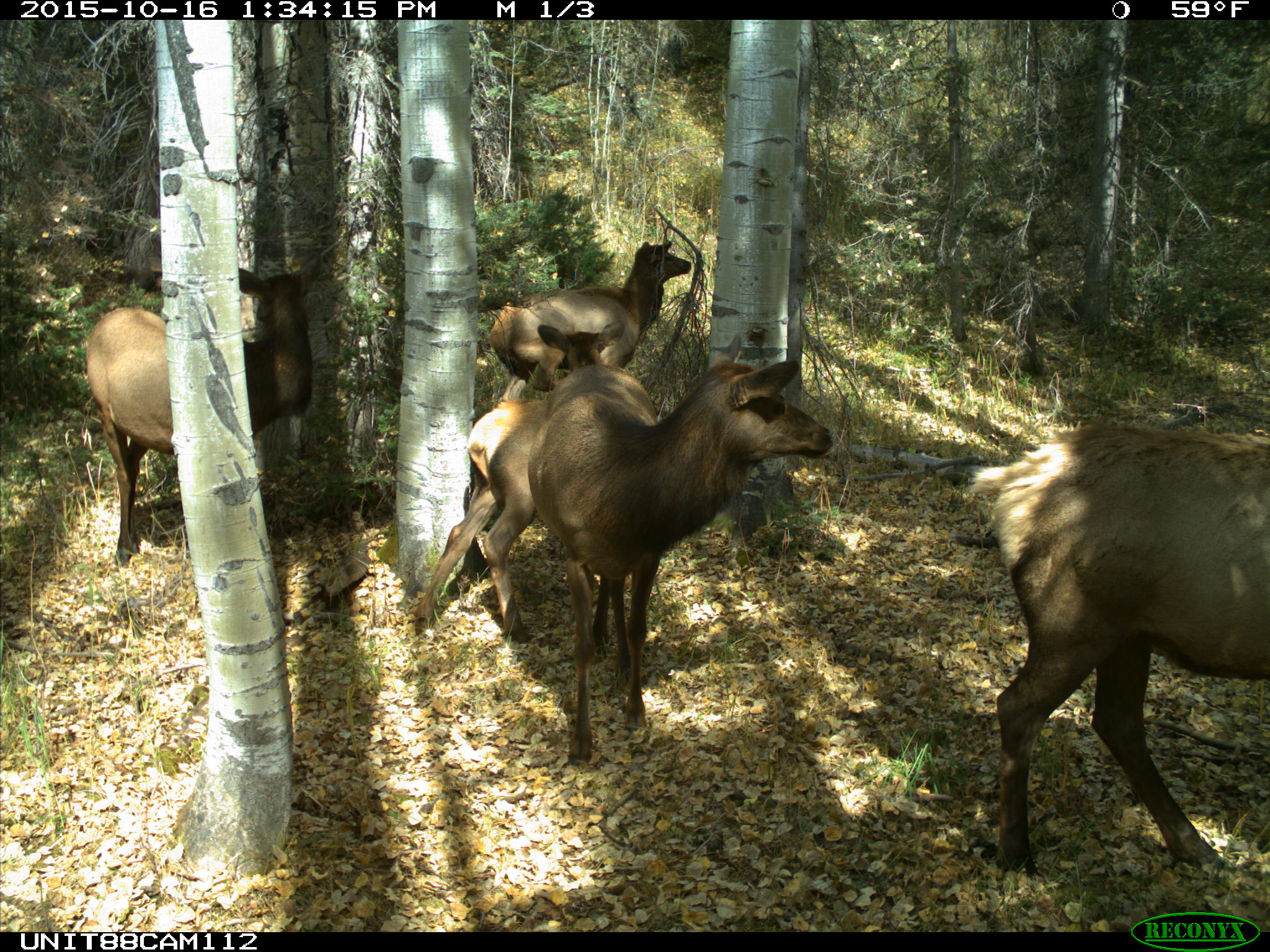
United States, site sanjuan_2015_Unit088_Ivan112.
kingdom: Animalia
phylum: Chordata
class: Mammalia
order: Artiodactyla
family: Cervidae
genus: Cervus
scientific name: Cervus elaphus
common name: red deer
Cervus elaphus (red deer).